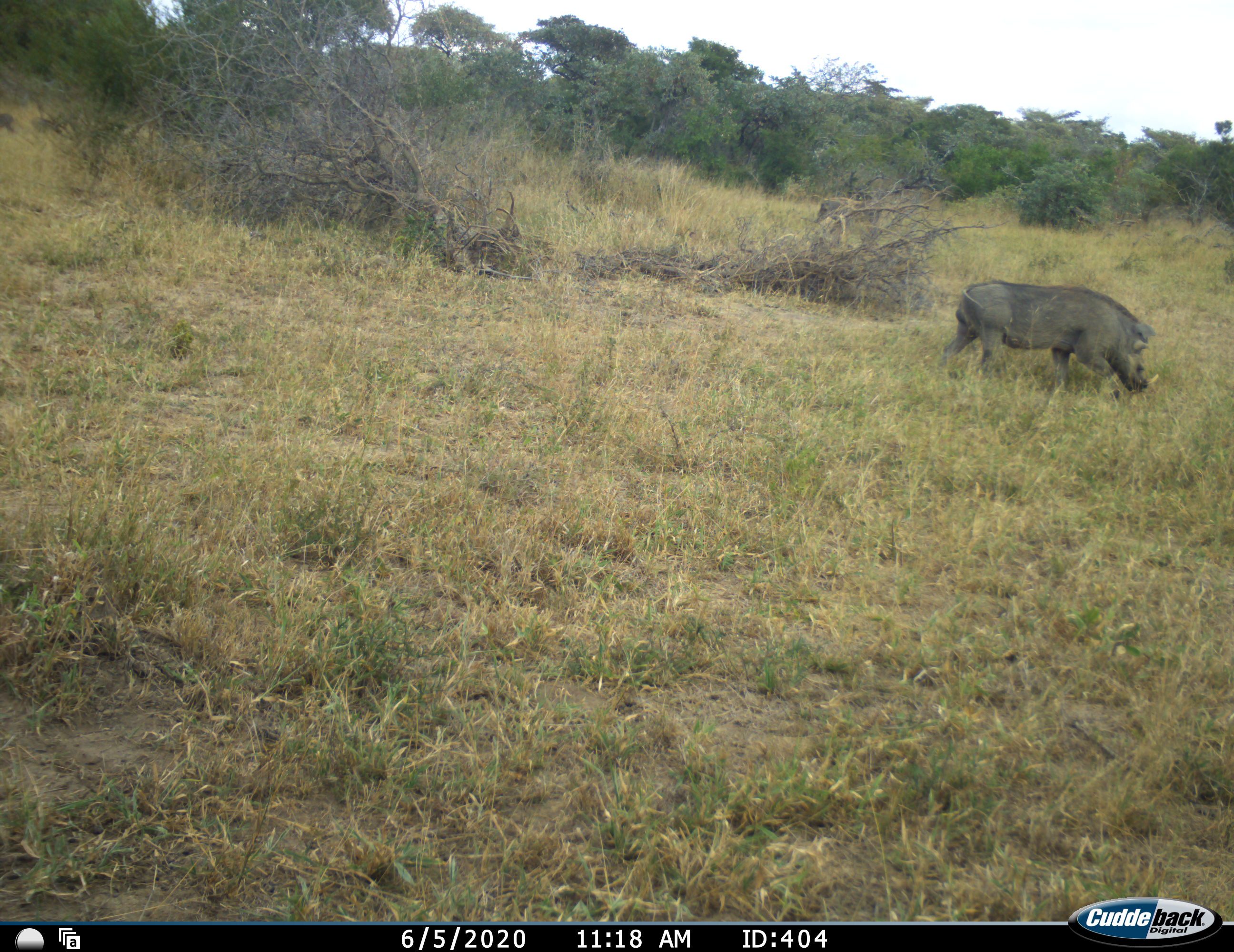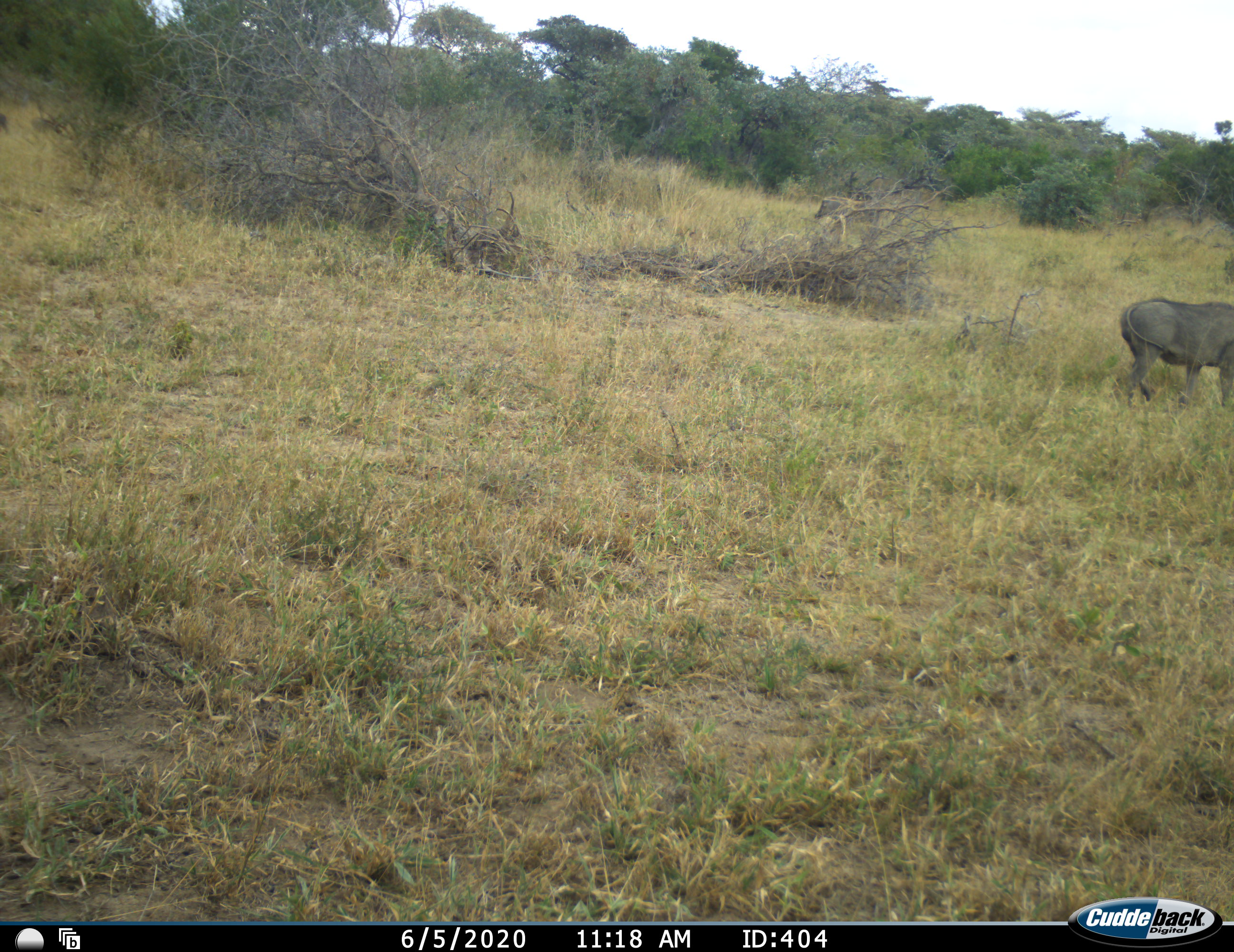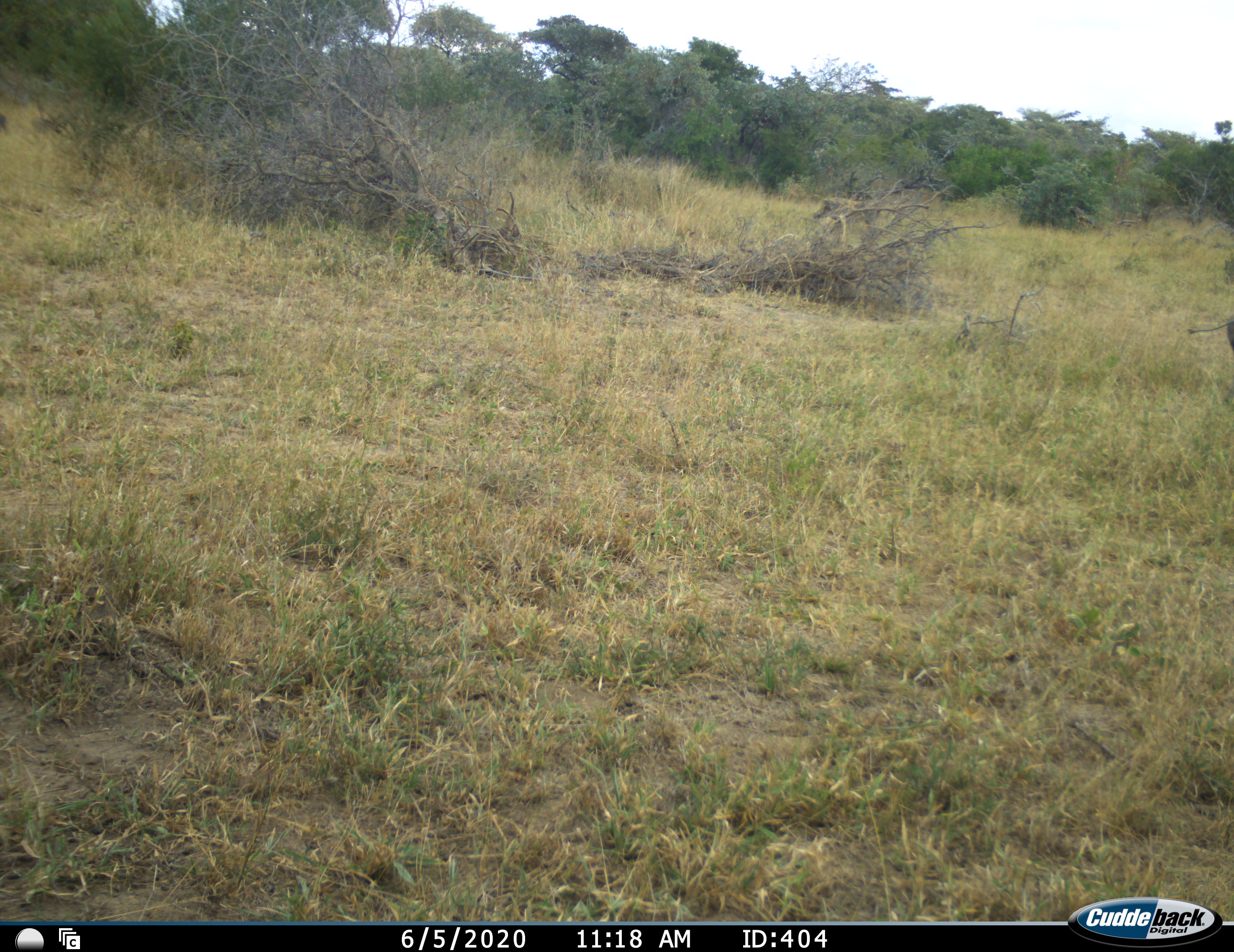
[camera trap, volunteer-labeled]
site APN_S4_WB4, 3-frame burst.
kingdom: Animalia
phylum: Chordata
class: Mammalia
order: Artiodactyla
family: Suidae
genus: Phacochoerus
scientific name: Phacochoerus africanus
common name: warthog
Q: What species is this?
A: Warthog (Phacochoerus africanus).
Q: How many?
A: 1.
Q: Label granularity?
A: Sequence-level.